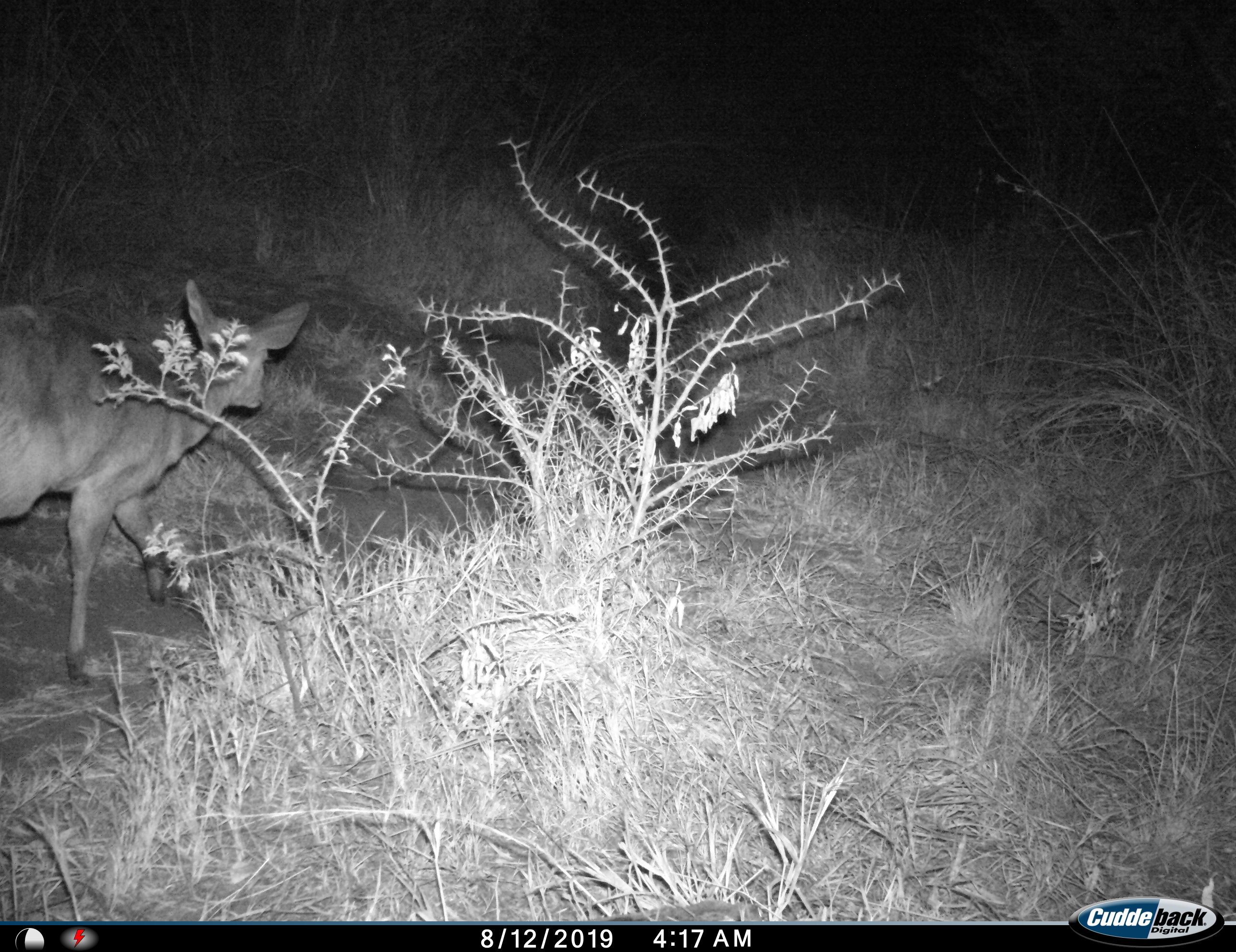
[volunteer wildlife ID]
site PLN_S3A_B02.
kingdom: Animalia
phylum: Chordata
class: Mammalia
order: Artiodactyla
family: Bovidae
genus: Sylvicapra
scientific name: Sylvicapra grimmia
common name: common duiker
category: duikercommongrey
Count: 1.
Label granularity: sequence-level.